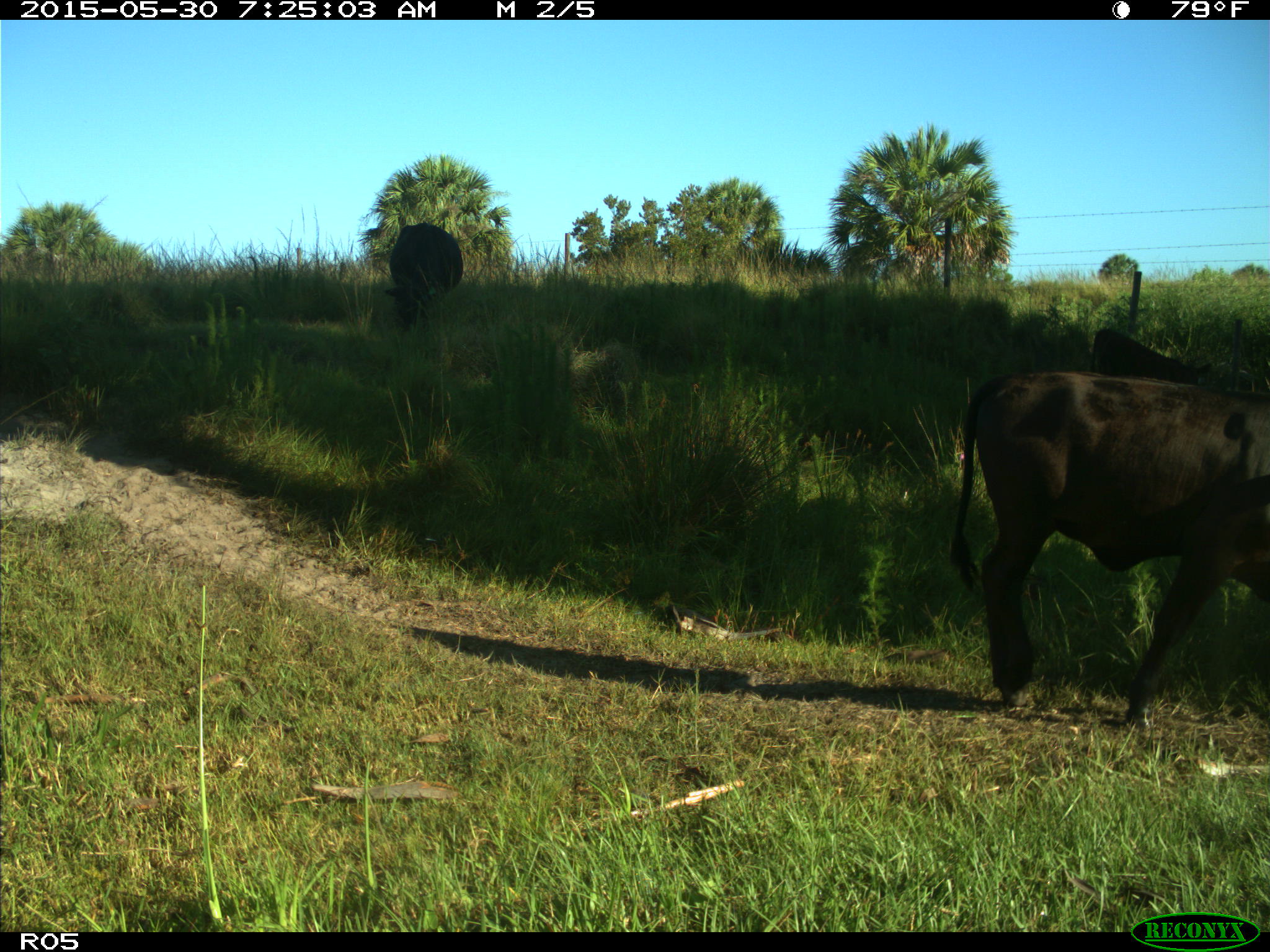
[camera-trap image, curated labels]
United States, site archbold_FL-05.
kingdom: Animalia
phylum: Chordata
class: Mammalia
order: Artiodactyla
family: Bovidae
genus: Bos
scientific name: Bos taurus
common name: domestic cow